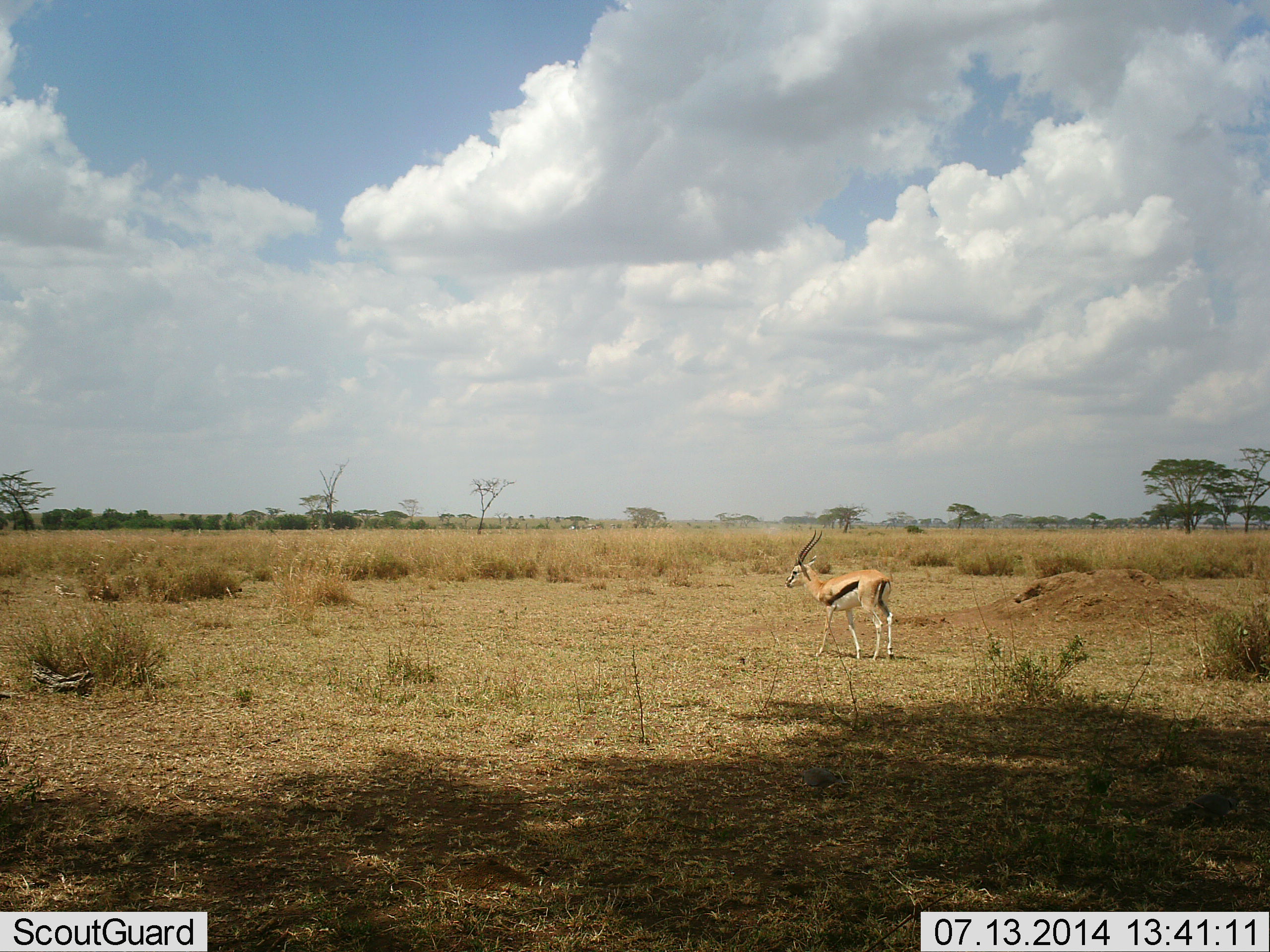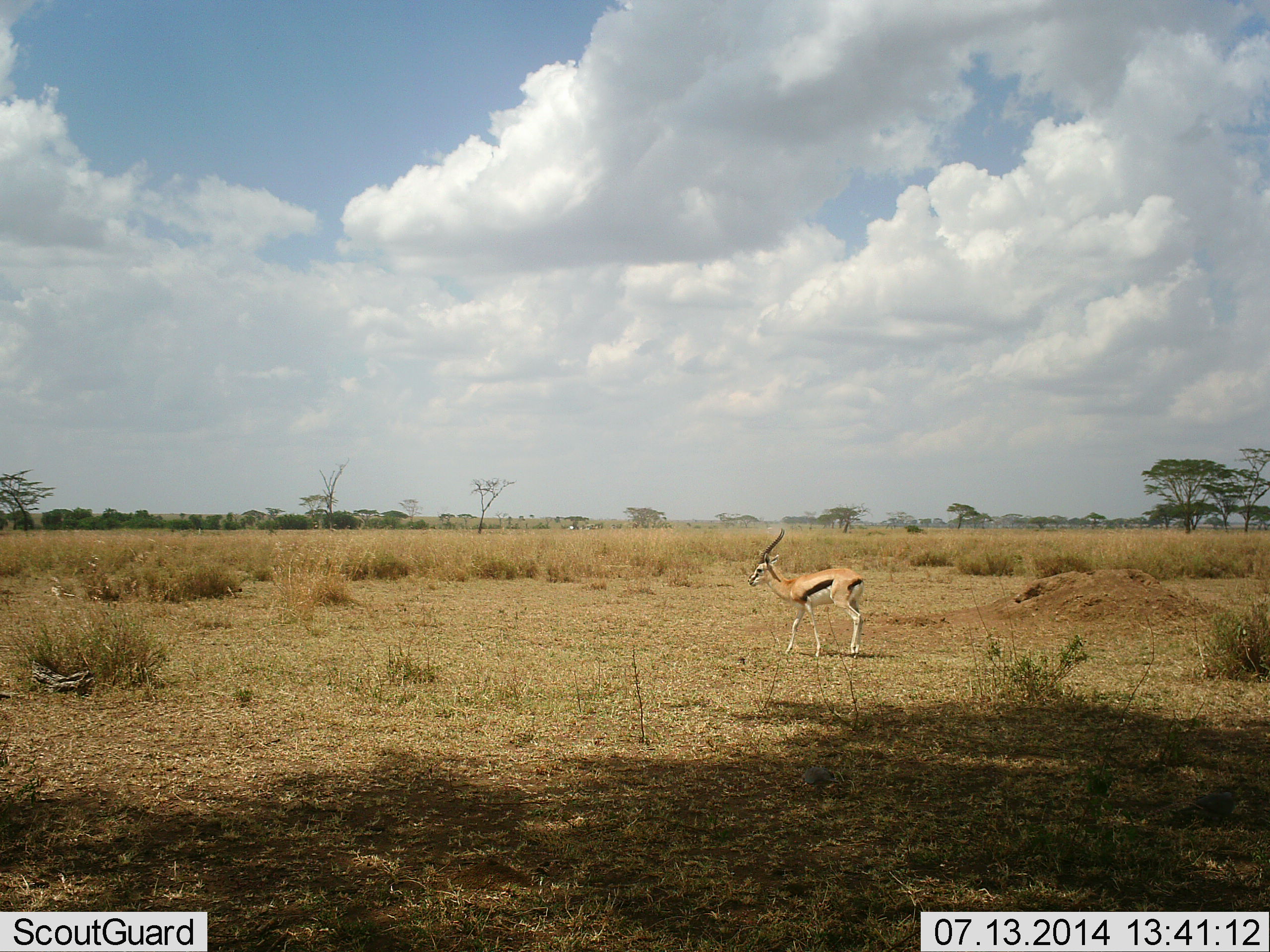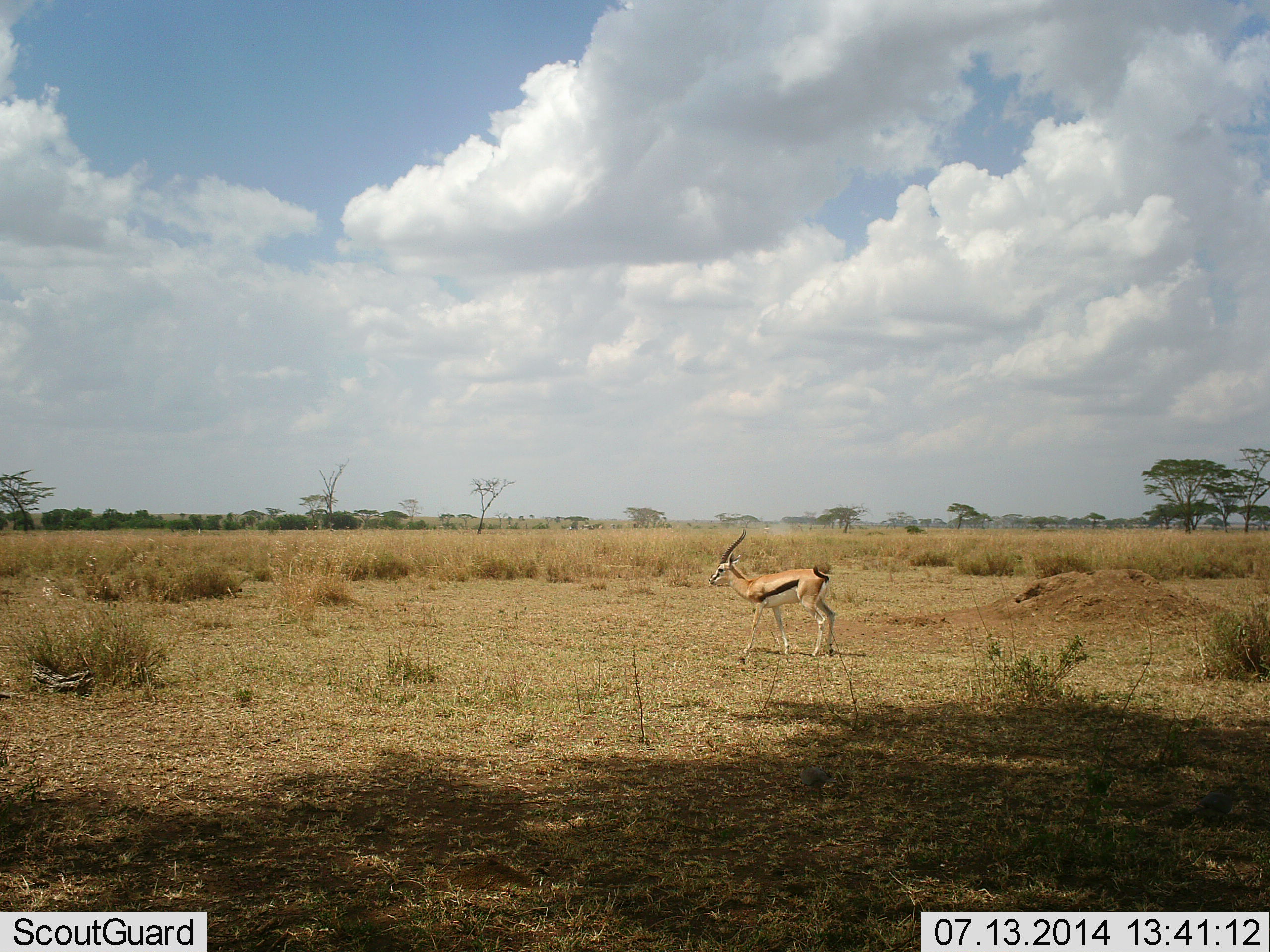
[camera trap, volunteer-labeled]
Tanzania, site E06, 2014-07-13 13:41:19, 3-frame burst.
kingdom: Animalia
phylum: Chordata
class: Mammalia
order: Artiodactyla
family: Bovidae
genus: Eudorcas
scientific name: Eudorcas thomsonii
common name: thomson's gazelle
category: gazellethomsons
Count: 1.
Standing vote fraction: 10%.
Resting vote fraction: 0%.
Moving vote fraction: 90%.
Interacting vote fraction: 0%.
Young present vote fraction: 0%.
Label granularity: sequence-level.